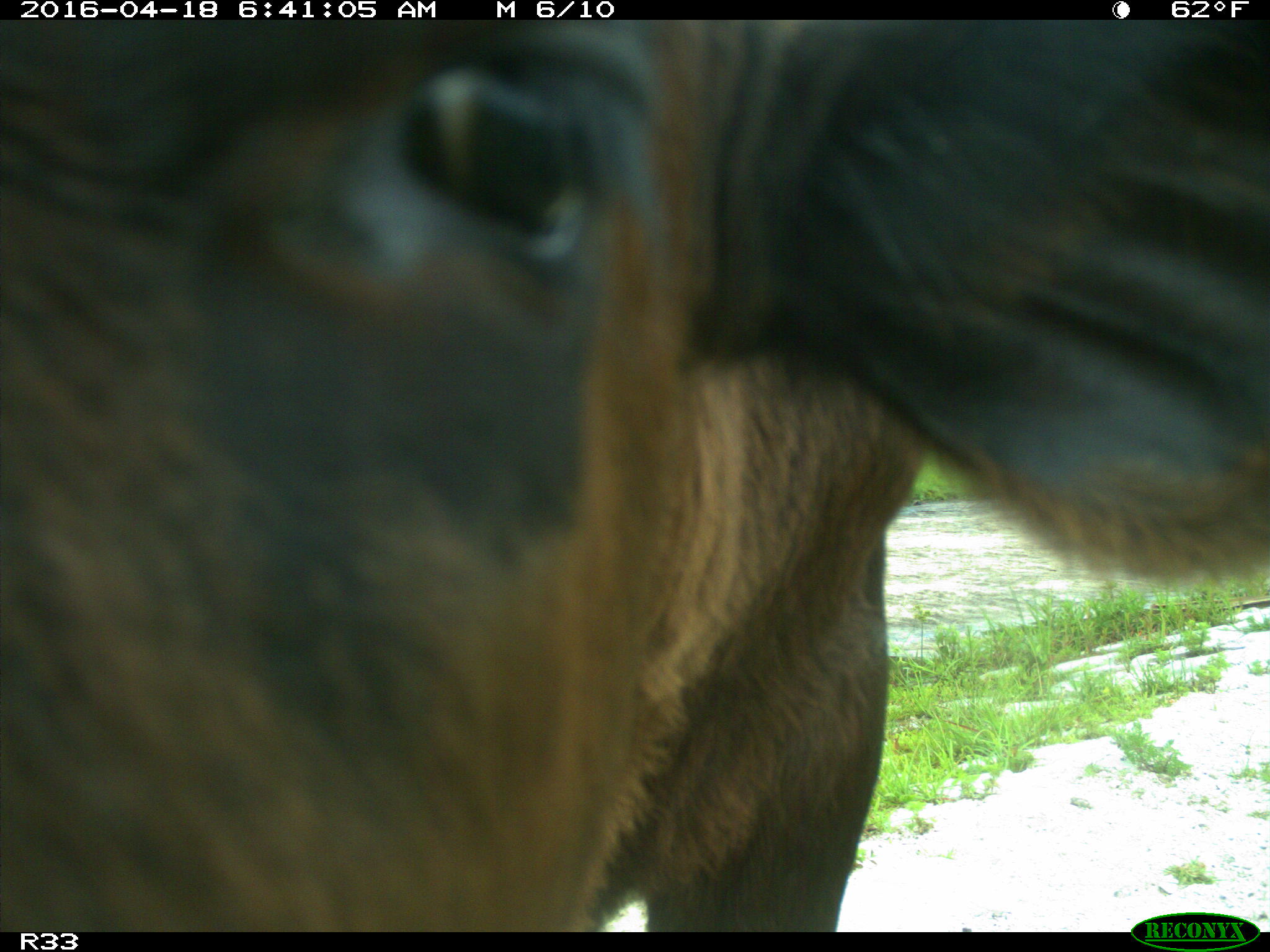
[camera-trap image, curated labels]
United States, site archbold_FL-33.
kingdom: Animalia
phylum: Chordata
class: Mammalia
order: Artiodactyla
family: Bovidae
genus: Bos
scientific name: Bos taurus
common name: domestic cow